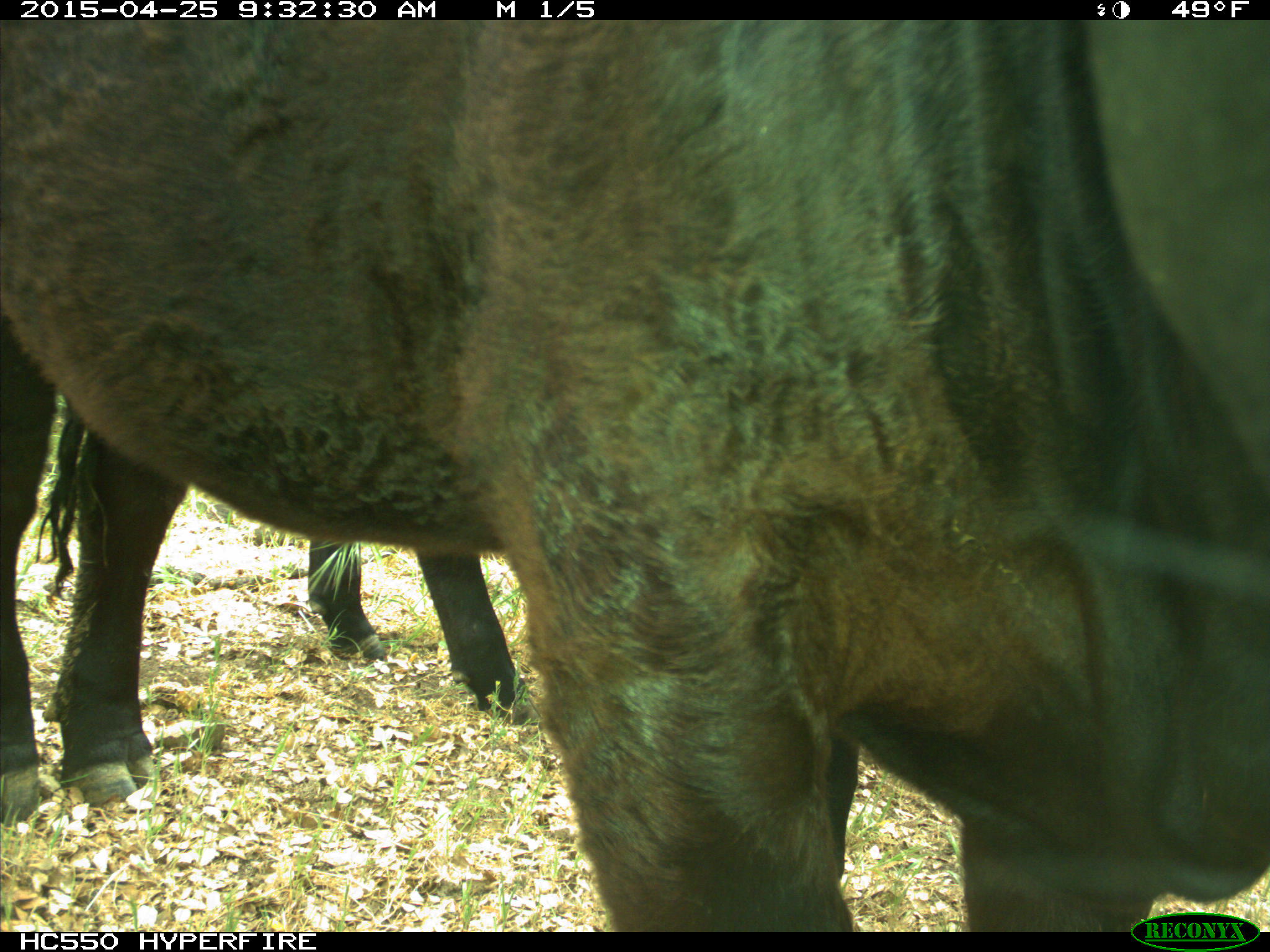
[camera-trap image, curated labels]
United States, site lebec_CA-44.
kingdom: Animalia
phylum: Chordata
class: Mammalia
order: Artiodactyla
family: Suidae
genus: Sus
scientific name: Sus scrofa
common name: wild boar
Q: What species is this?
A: Sus scrofa (wild boar).